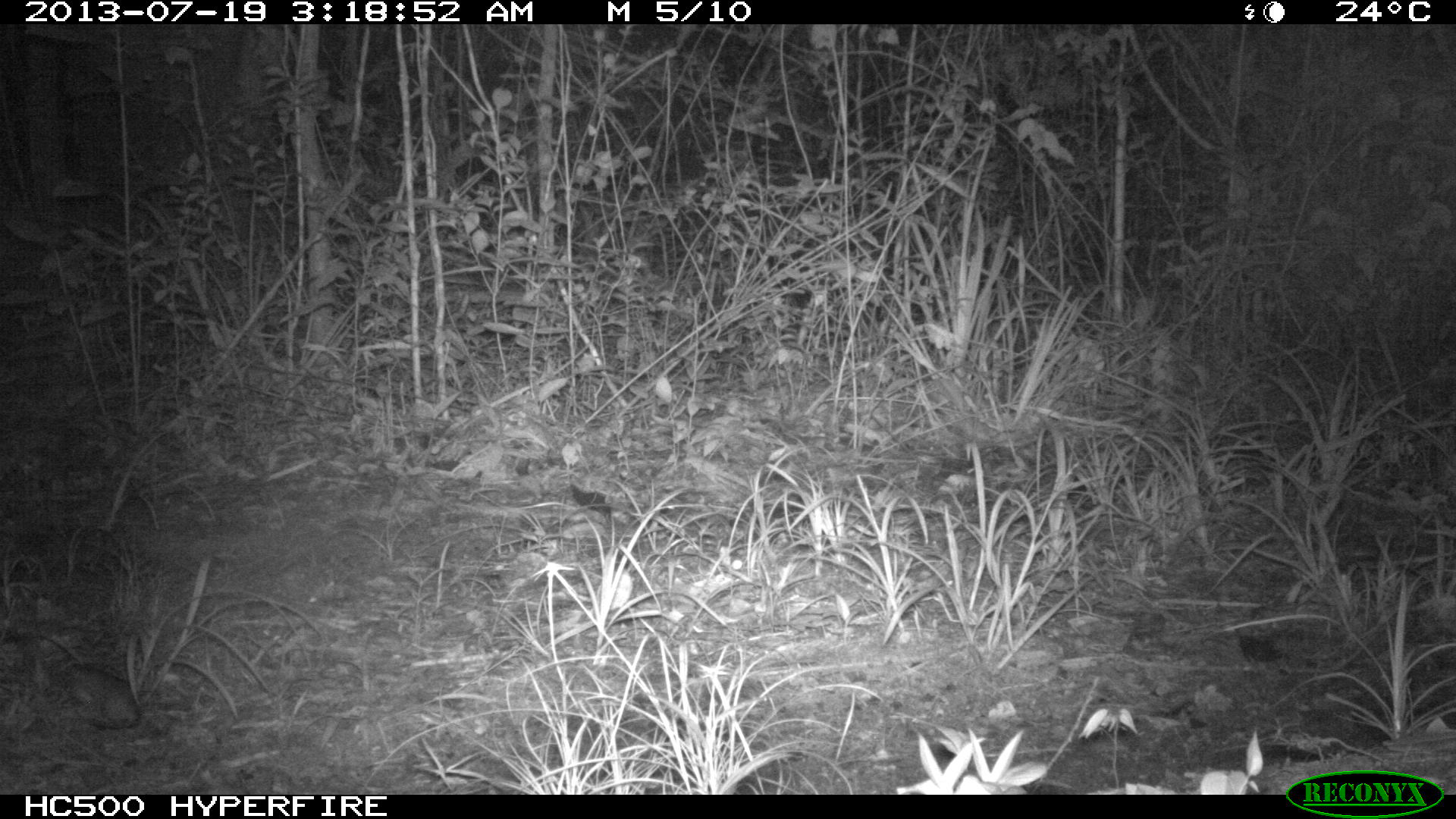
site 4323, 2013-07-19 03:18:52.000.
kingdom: Animalia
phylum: Chordata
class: Mammalia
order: Rodentia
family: Cricetidae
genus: Peromyscus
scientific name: Peromyscus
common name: deermice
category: peromyscus sp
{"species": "peromyscus sp (deermice) (Peromyscus)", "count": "1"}